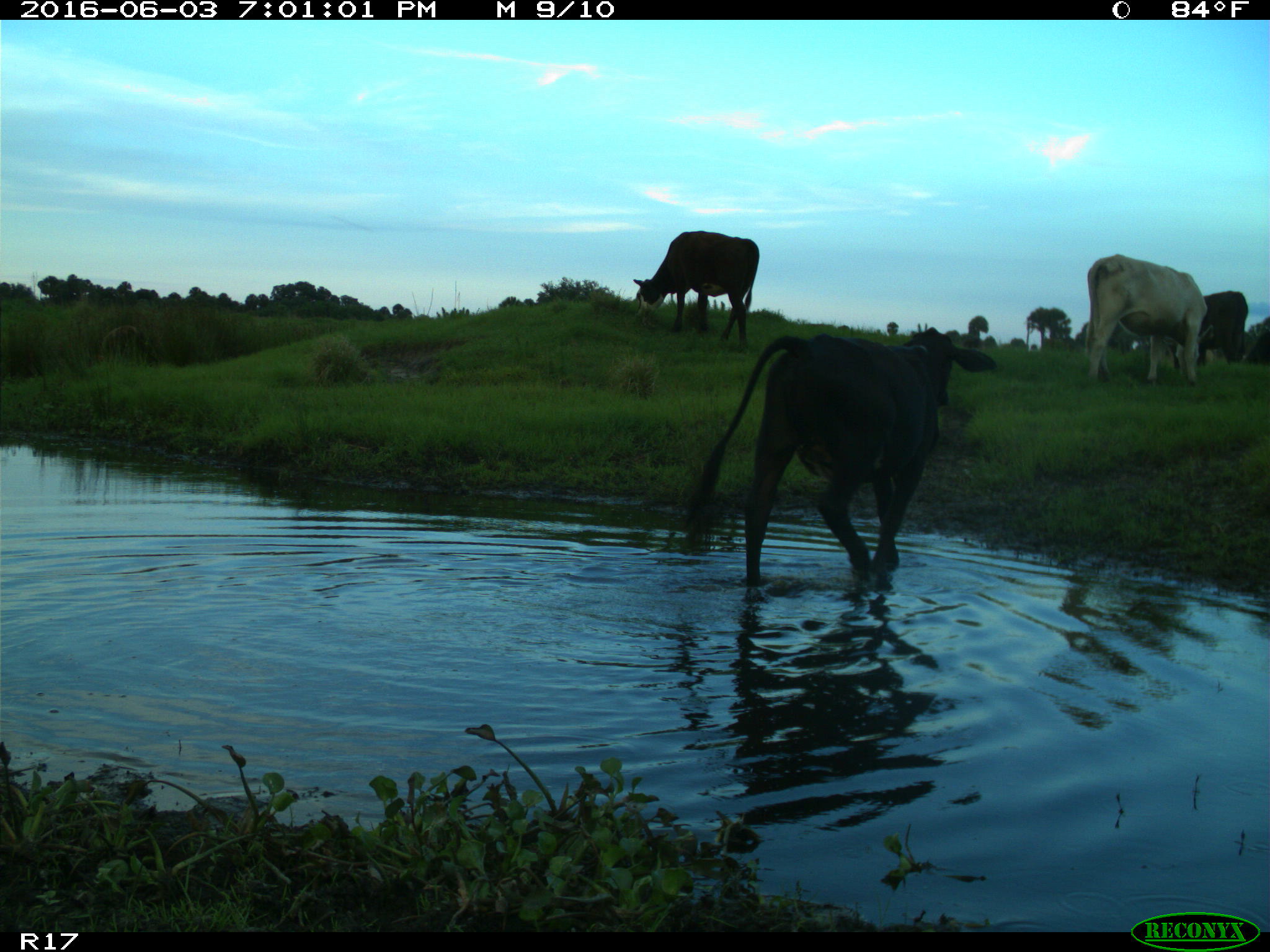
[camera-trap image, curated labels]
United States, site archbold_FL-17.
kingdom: Animalia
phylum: Chordata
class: Mammalia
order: Artiodactyla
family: Bovidae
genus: Bos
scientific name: Bos taurus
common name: domestic cow